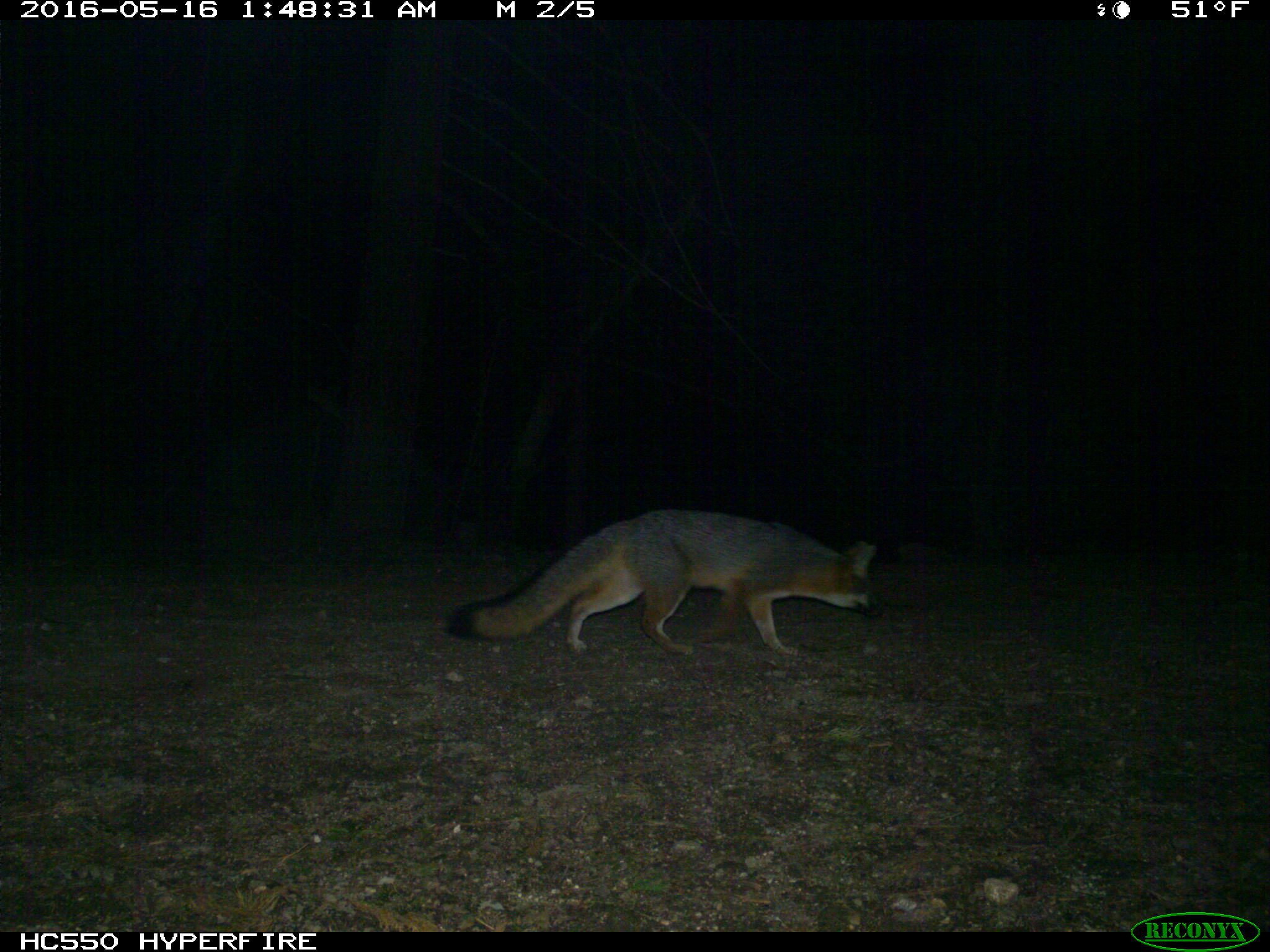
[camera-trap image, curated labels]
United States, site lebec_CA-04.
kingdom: Animalia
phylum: Chordata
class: Mammalia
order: Carnivora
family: Canidae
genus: Urocyon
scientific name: Urocyon cinereoargenteus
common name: gray fox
Urocyon cinereoargenteus (gray fox).